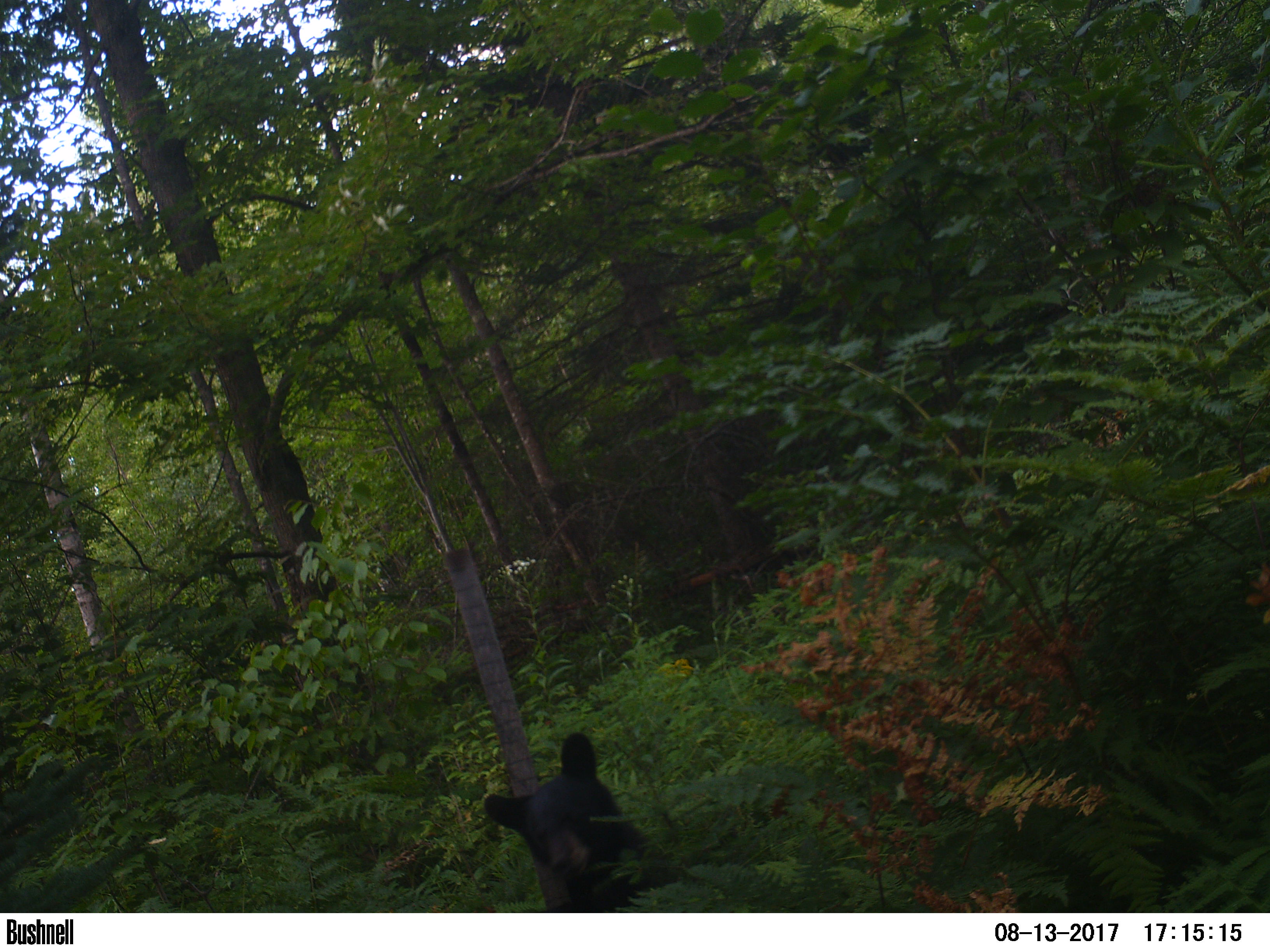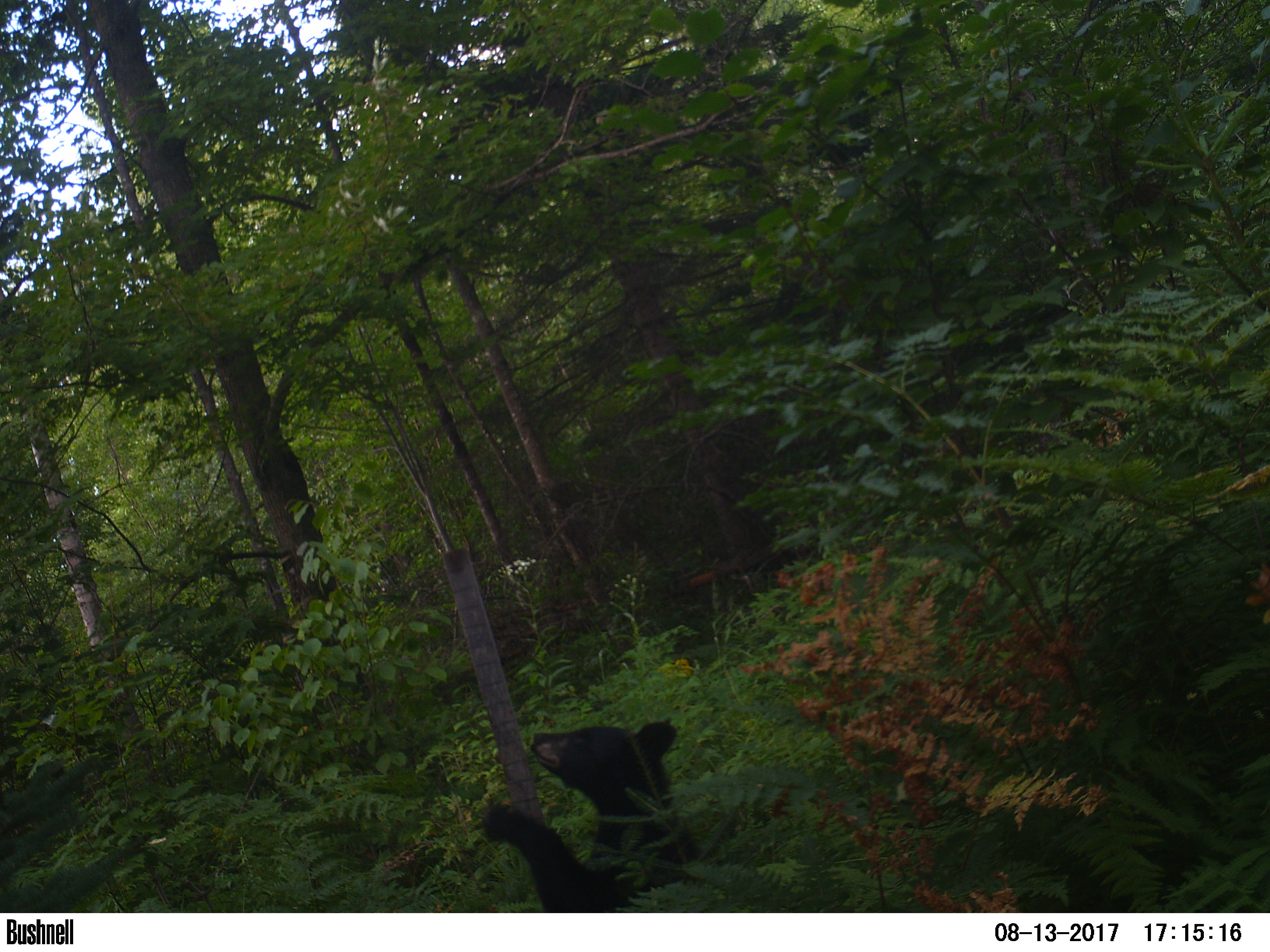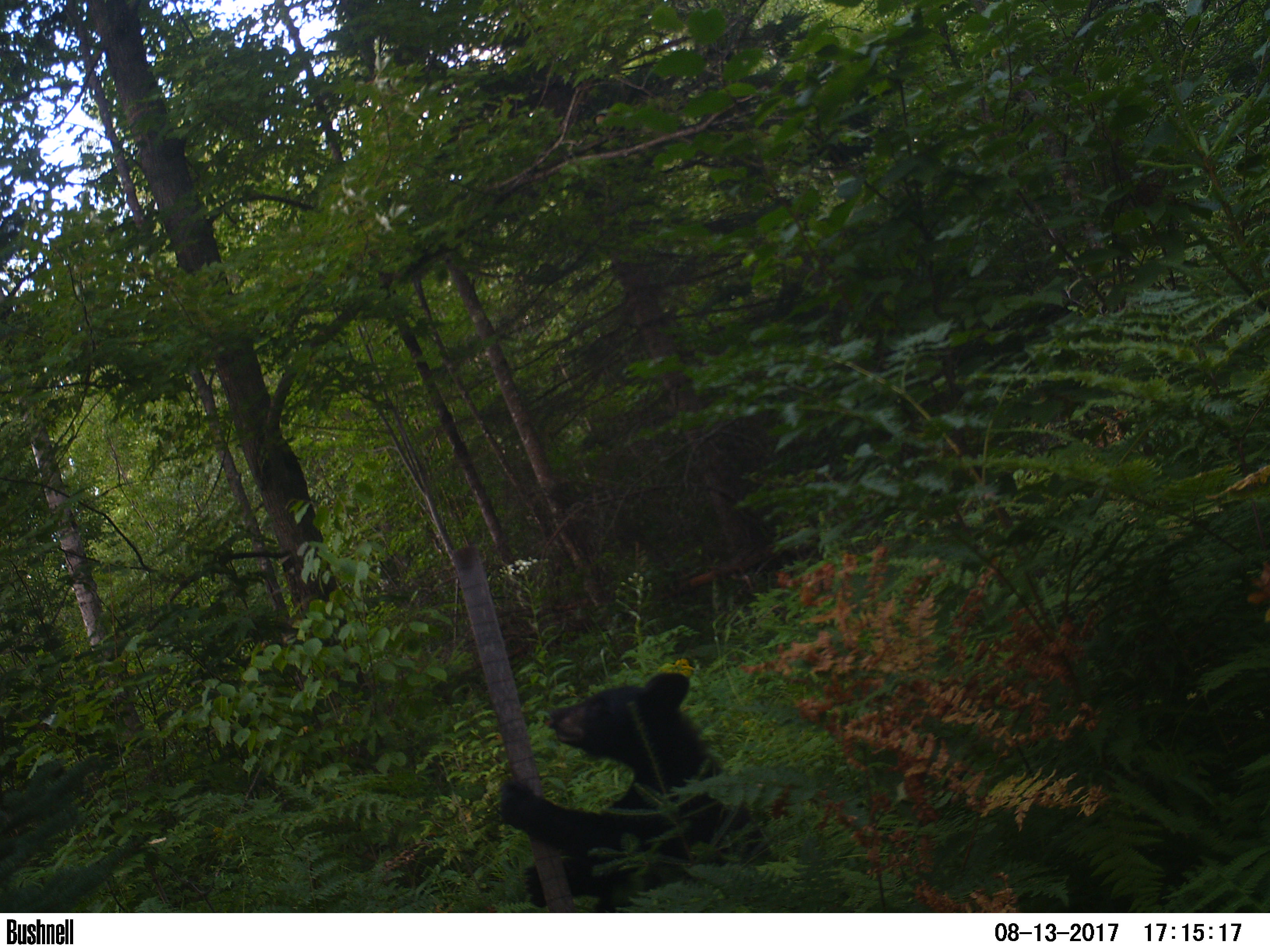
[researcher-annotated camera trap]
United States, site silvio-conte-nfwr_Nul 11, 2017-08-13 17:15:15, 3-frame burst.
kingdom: Animalia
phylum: Chordata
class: Mammalia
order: Carnivora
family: Ursidae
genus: Ursus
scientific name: Ursus americanus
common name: black bear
Black bear (Ursus americanus).